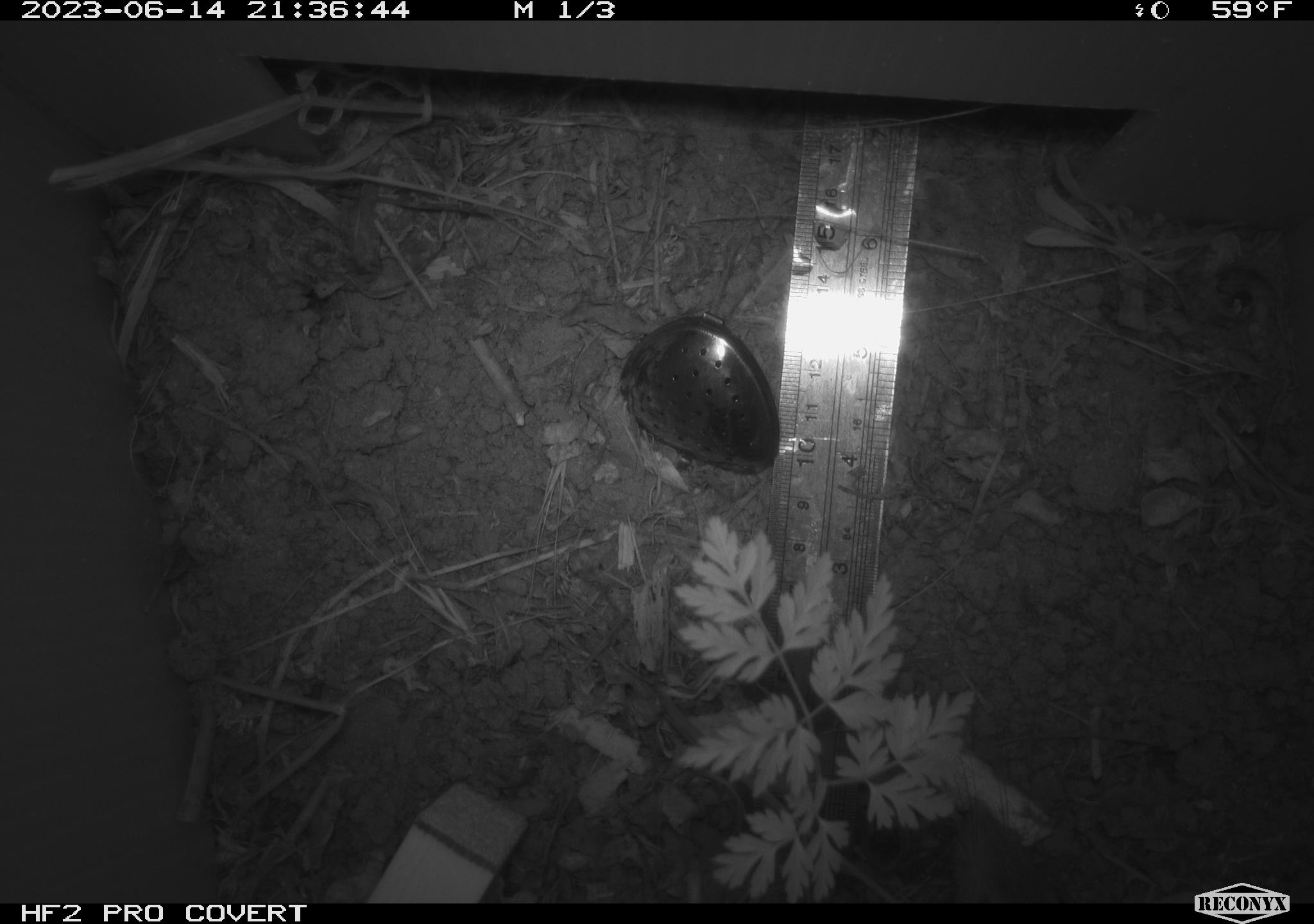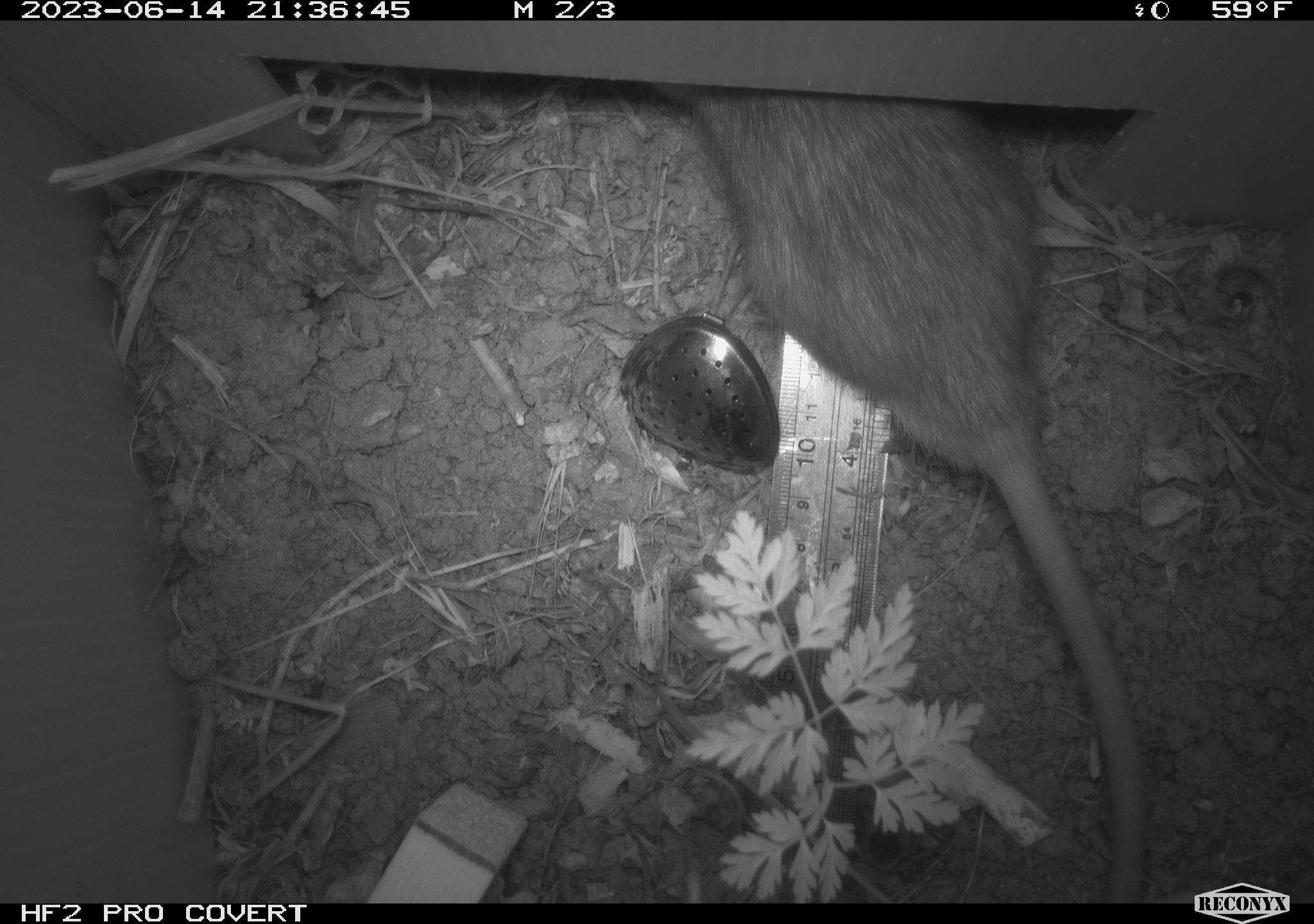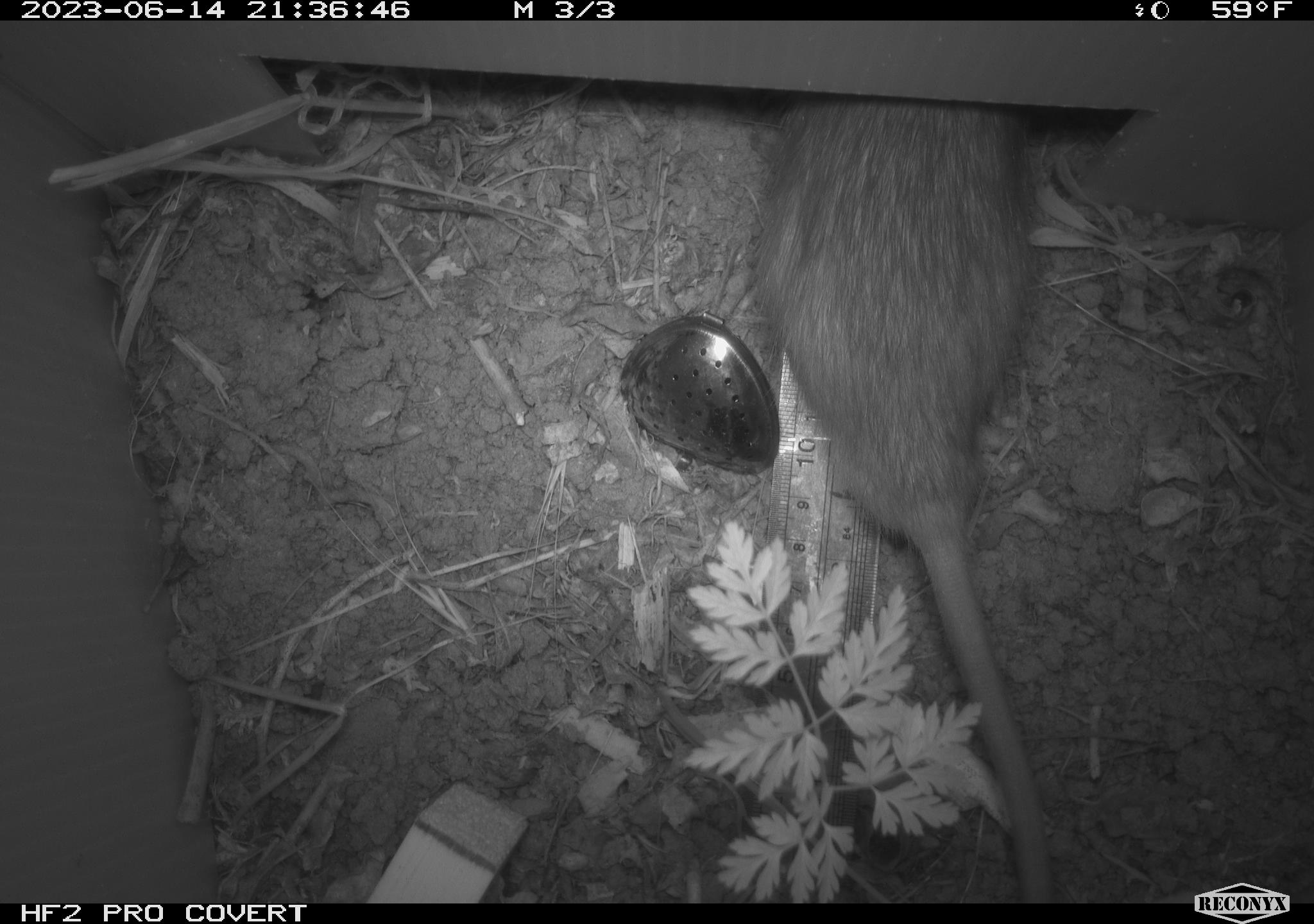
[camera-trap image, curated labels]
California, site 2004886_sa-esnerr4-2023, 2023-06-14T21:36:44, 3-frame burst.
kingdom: Animalia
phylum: Chordata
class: Mammalia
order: Rodentia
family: Muridae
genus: Rattus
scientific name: Rattus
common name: rat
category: rattus species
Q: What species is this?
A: Rattus species (rat) (Rattus).